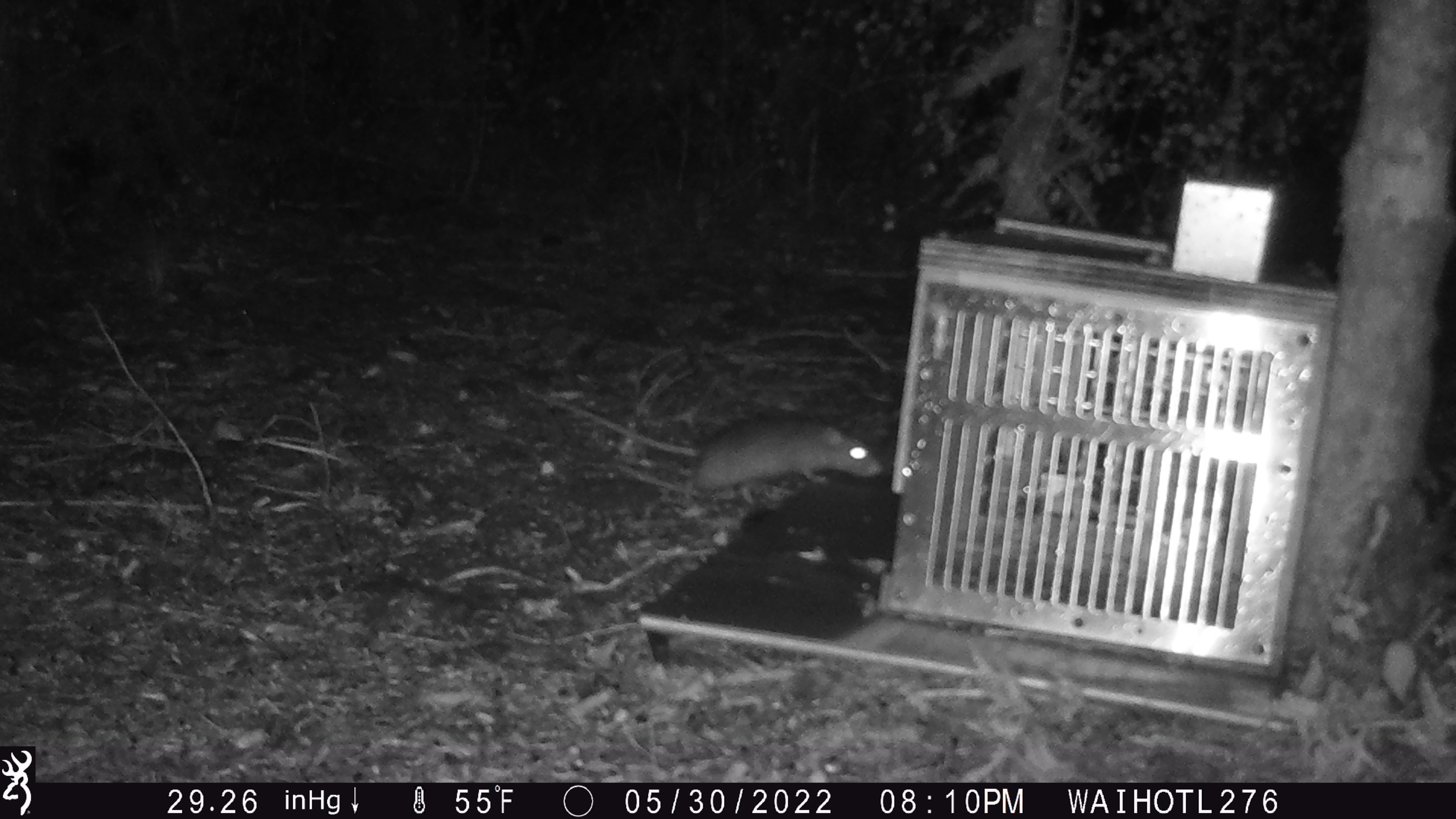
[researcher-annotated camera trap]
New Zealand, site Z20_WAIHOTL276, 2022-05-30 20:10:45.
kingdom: Animalia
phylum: Chordata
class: Mammalia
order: Rodentia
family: Muridae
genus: Rattus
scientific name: Rattus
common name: rat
Rat (Rattus).